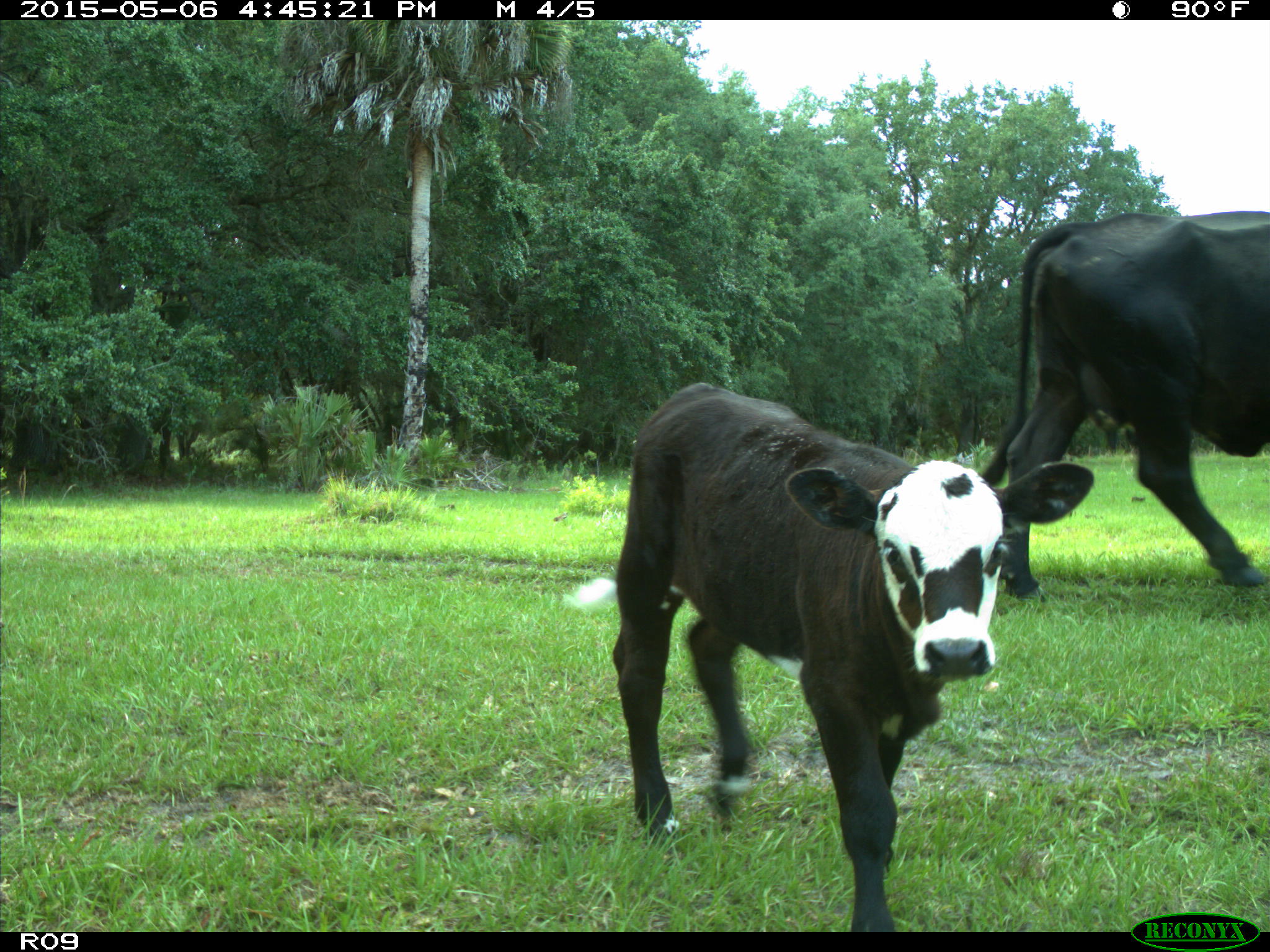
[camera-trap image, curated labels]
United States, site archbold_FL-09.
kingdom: Animalia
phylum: Chordata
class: Mammalia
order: Artiodactyla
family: Bovidae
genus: Bos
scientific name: Bos taurus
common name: domestic cow